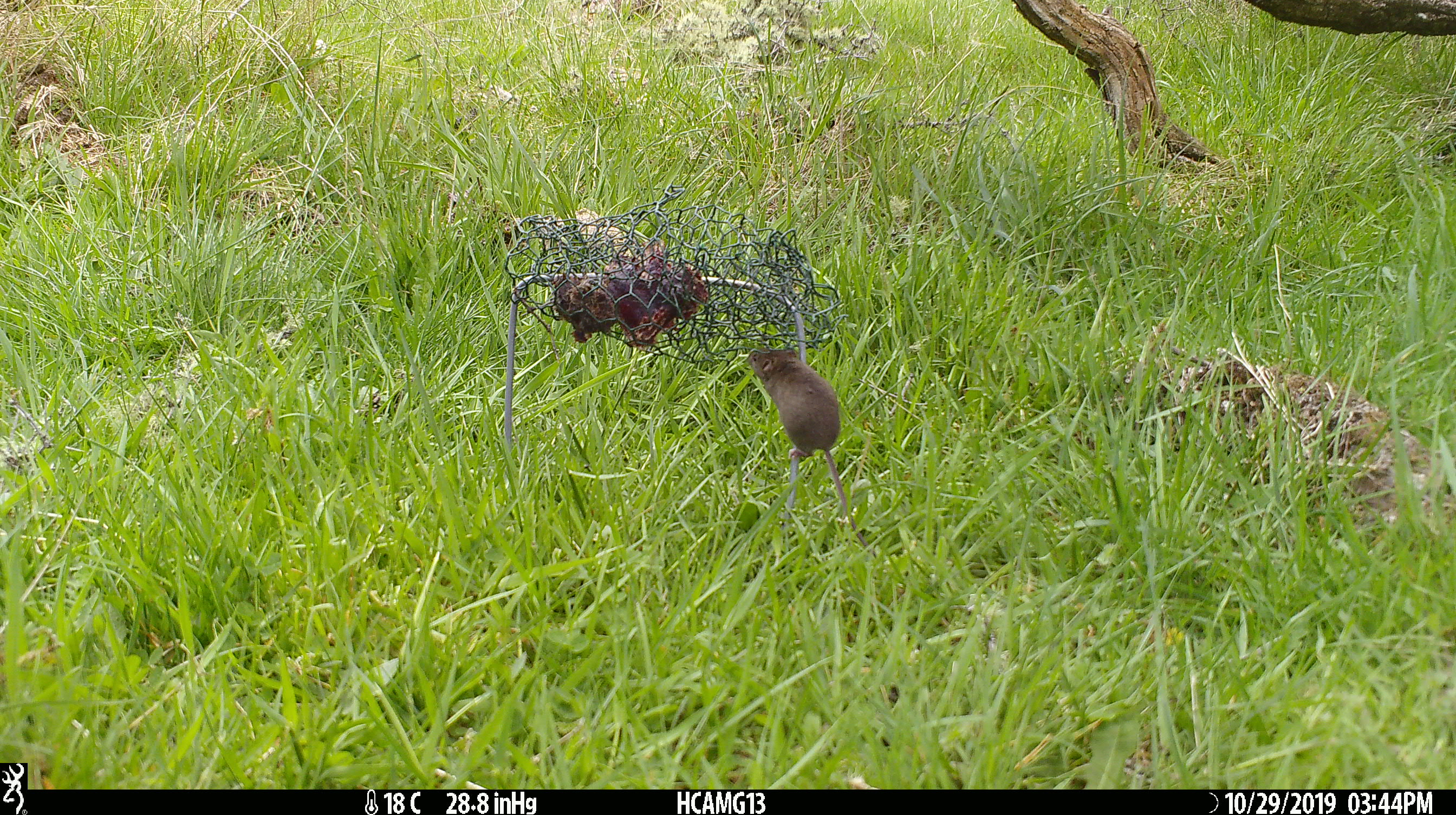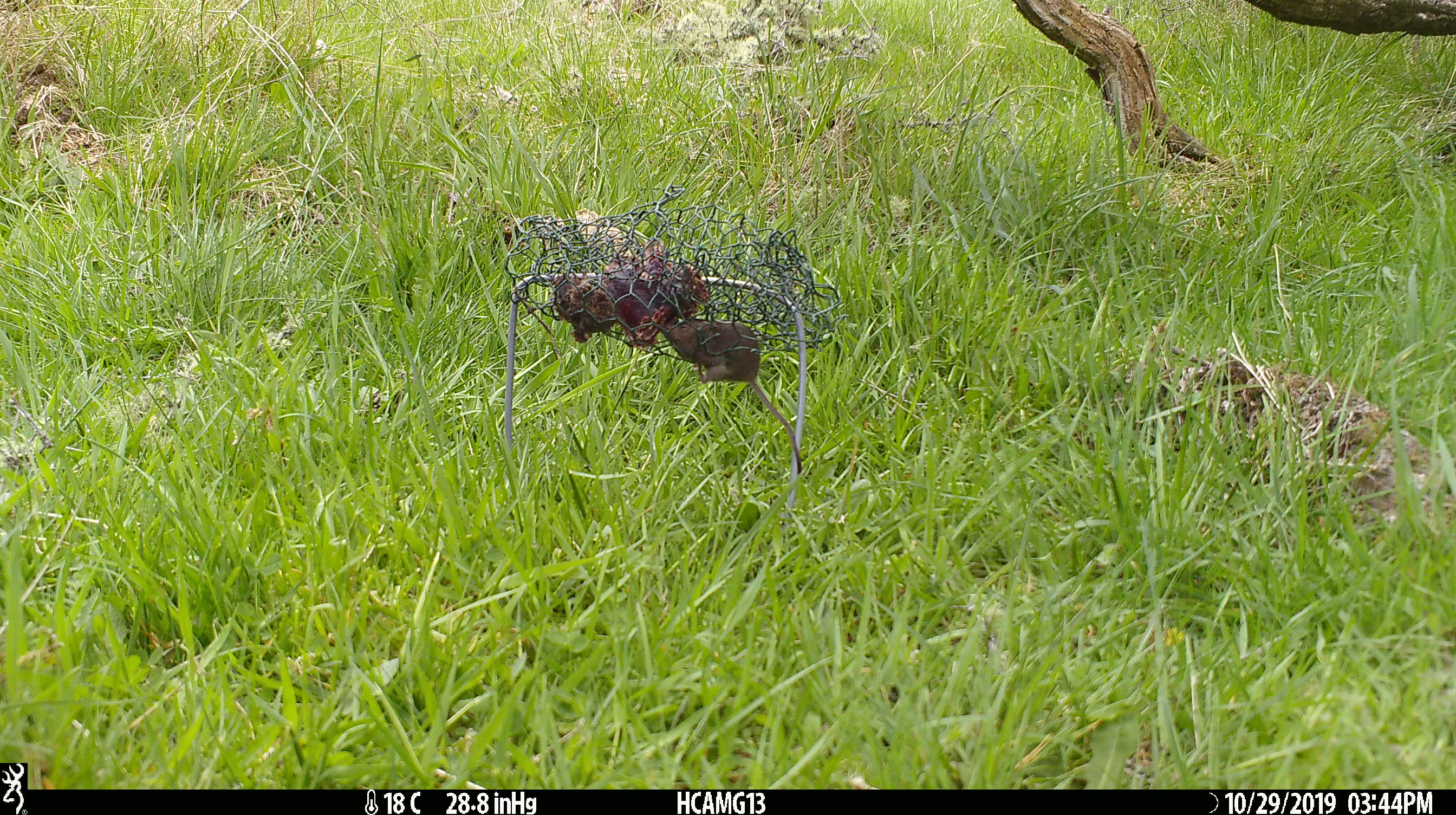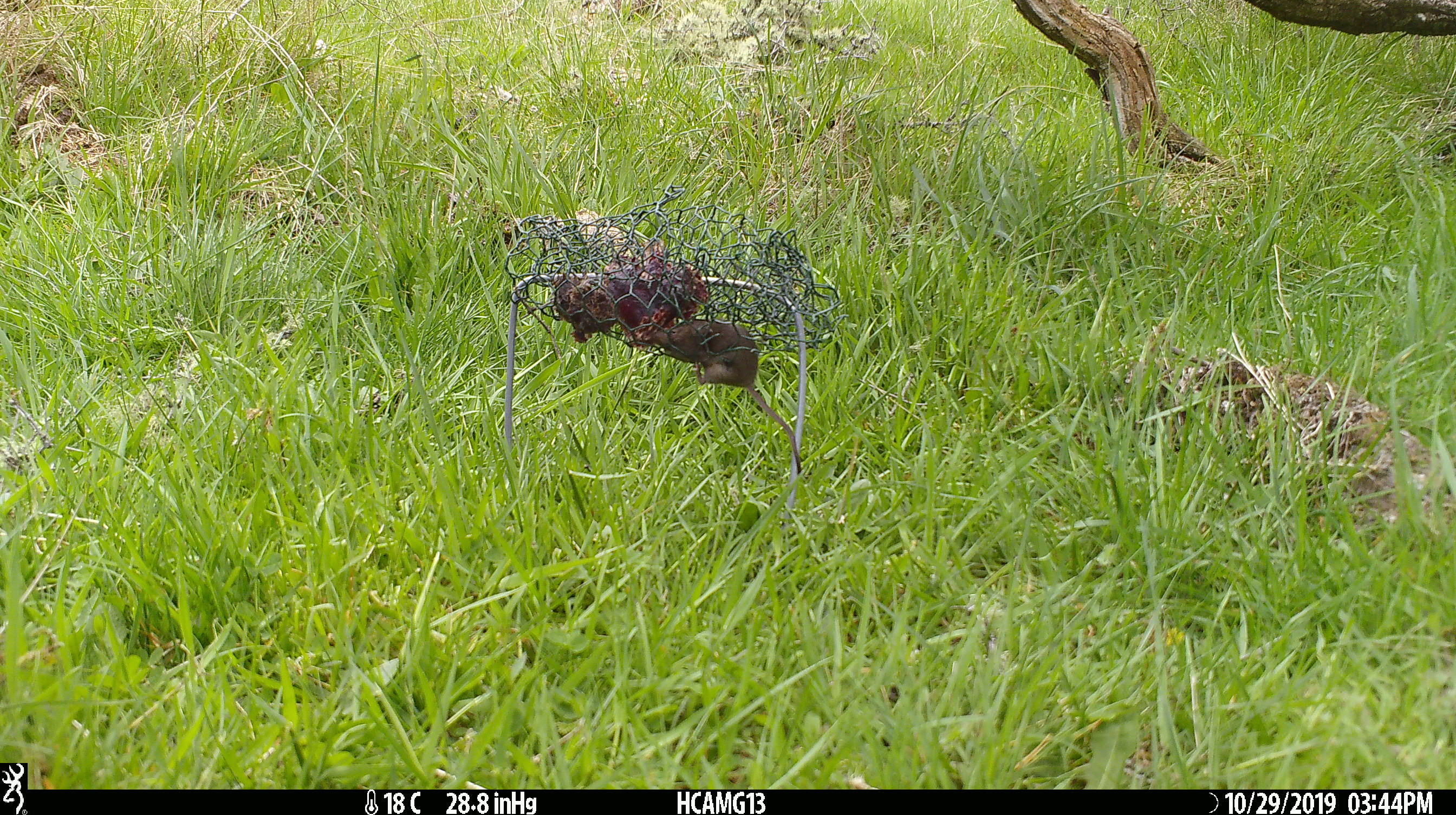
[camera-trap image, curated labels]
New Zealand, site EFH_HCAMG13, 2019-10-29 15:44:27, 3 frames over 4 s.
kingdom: Animalia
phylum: Chordata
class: Mammalia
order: Rodentia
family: Muridae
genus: Mus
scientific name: Mus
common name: mouse